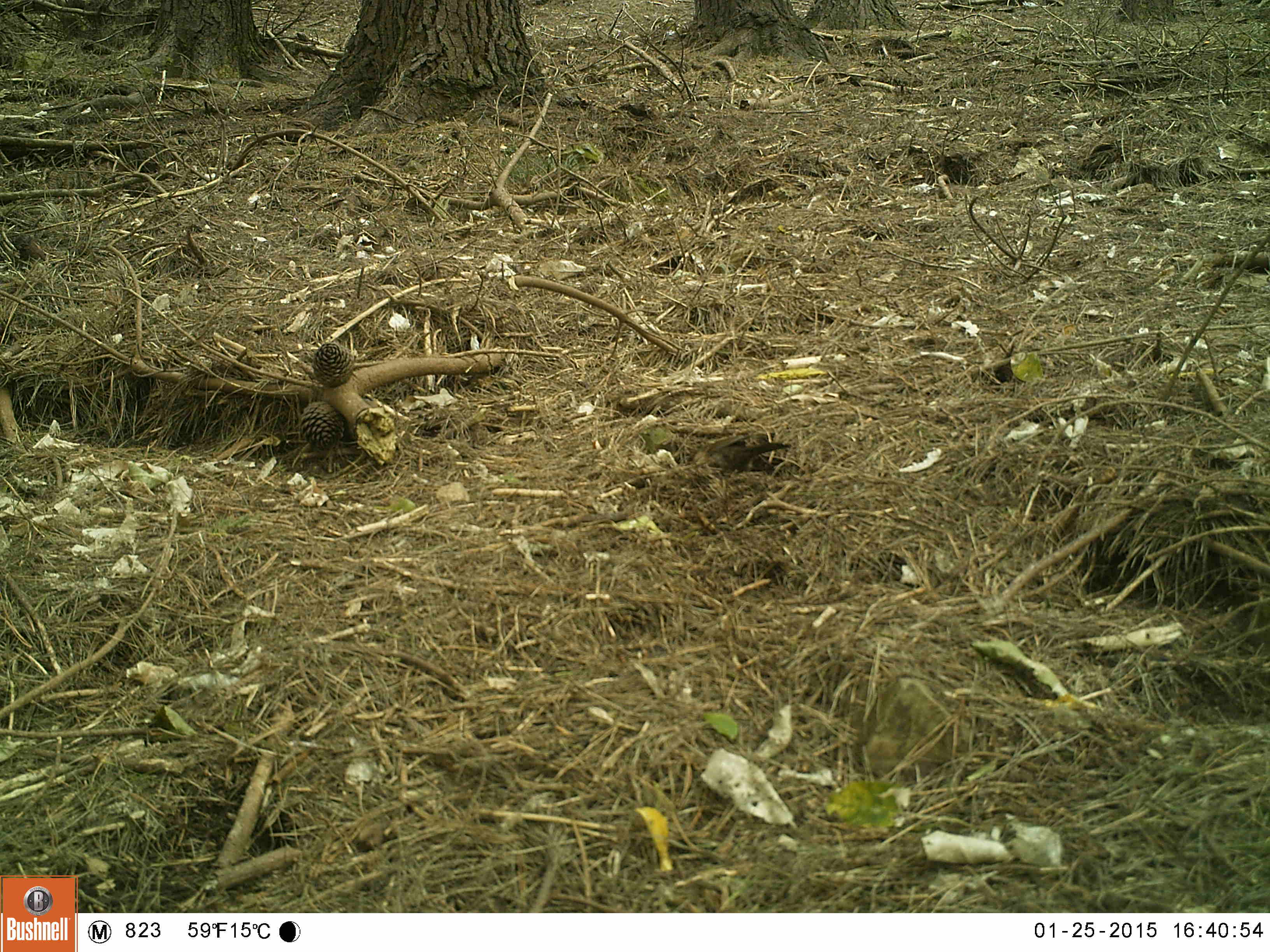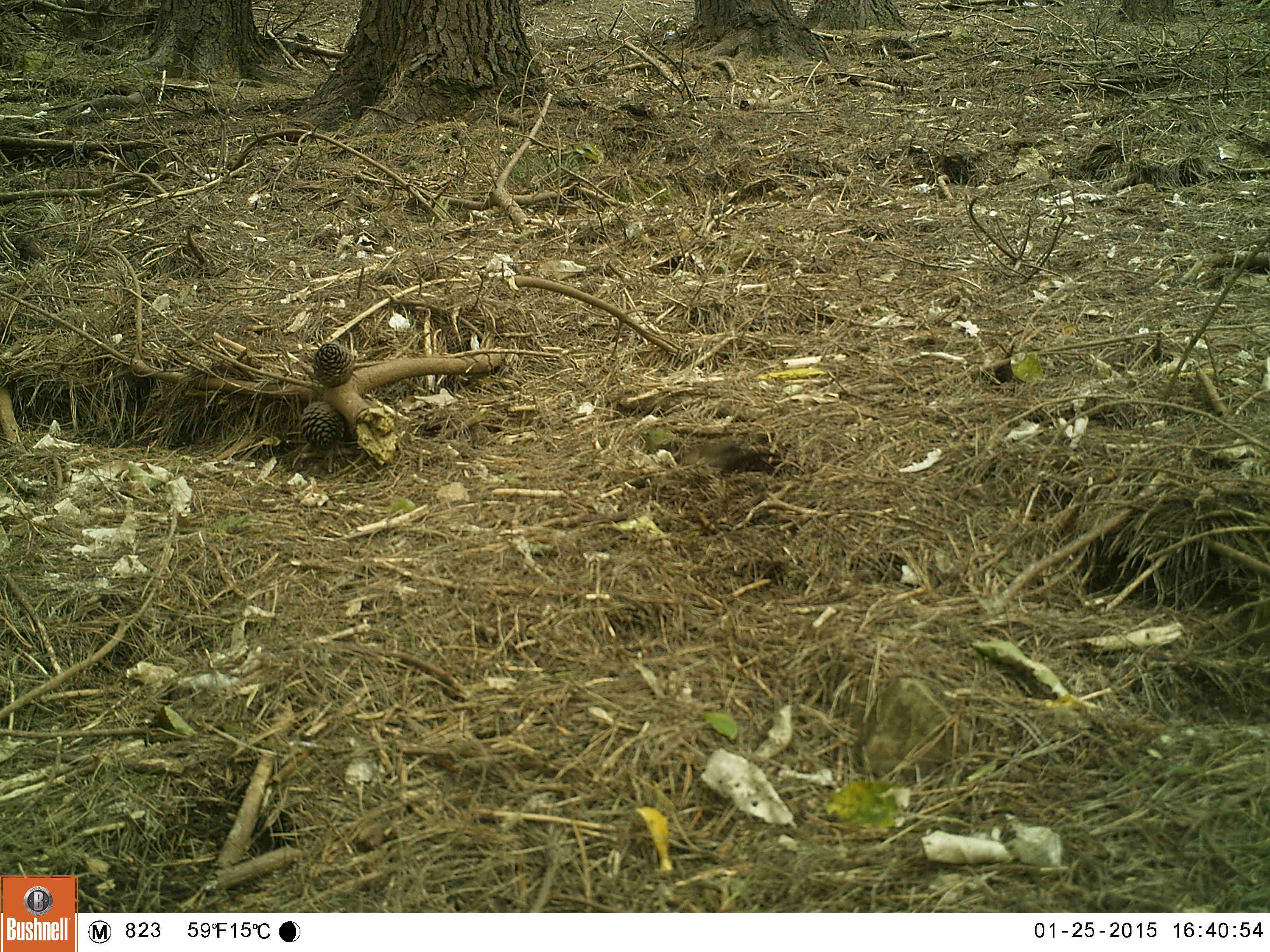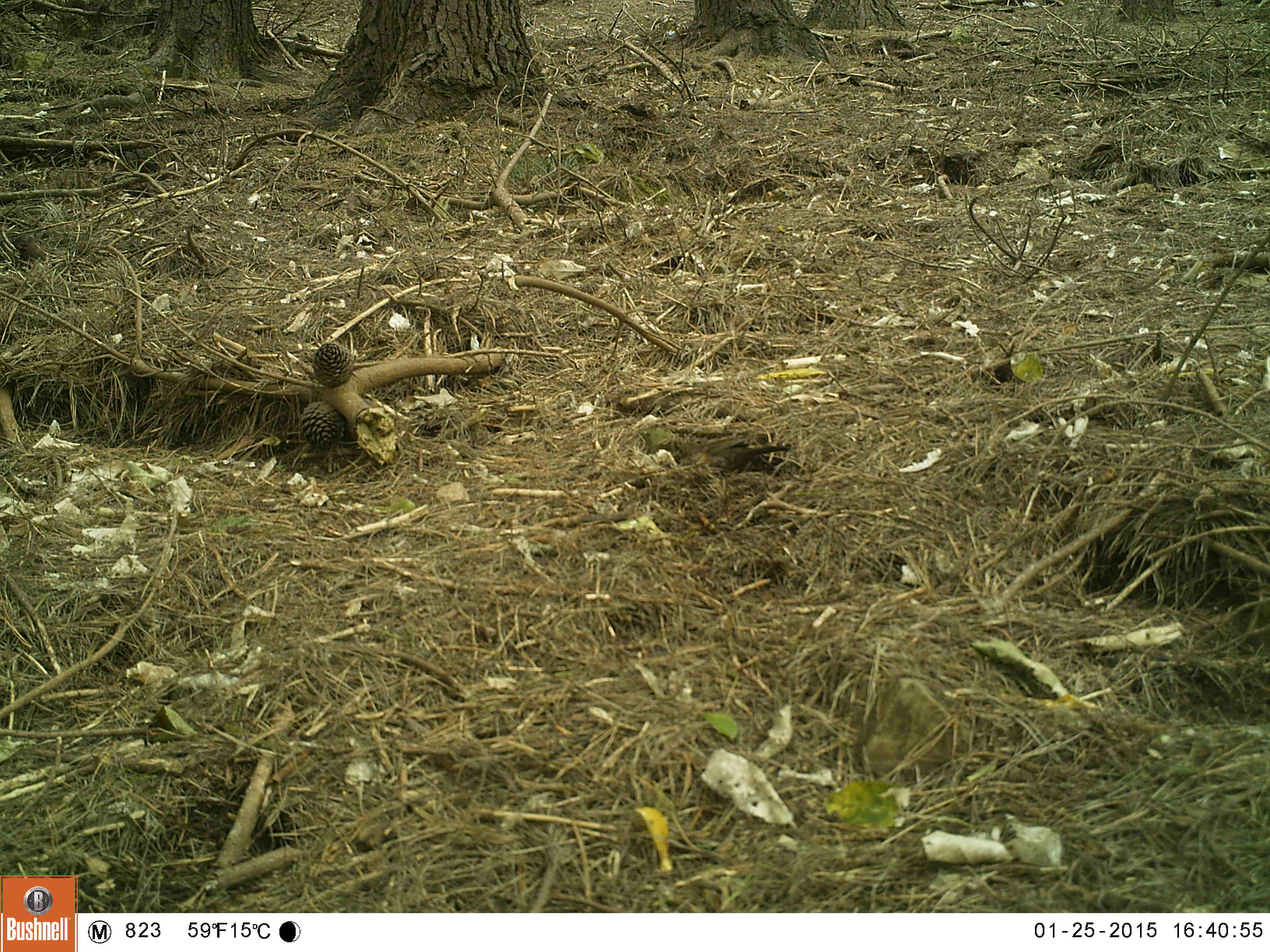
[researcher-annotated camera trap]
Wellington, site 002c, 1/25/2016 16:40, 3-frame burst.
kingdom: Animalia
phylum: Chordata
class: Aves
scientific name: Aves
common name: bird